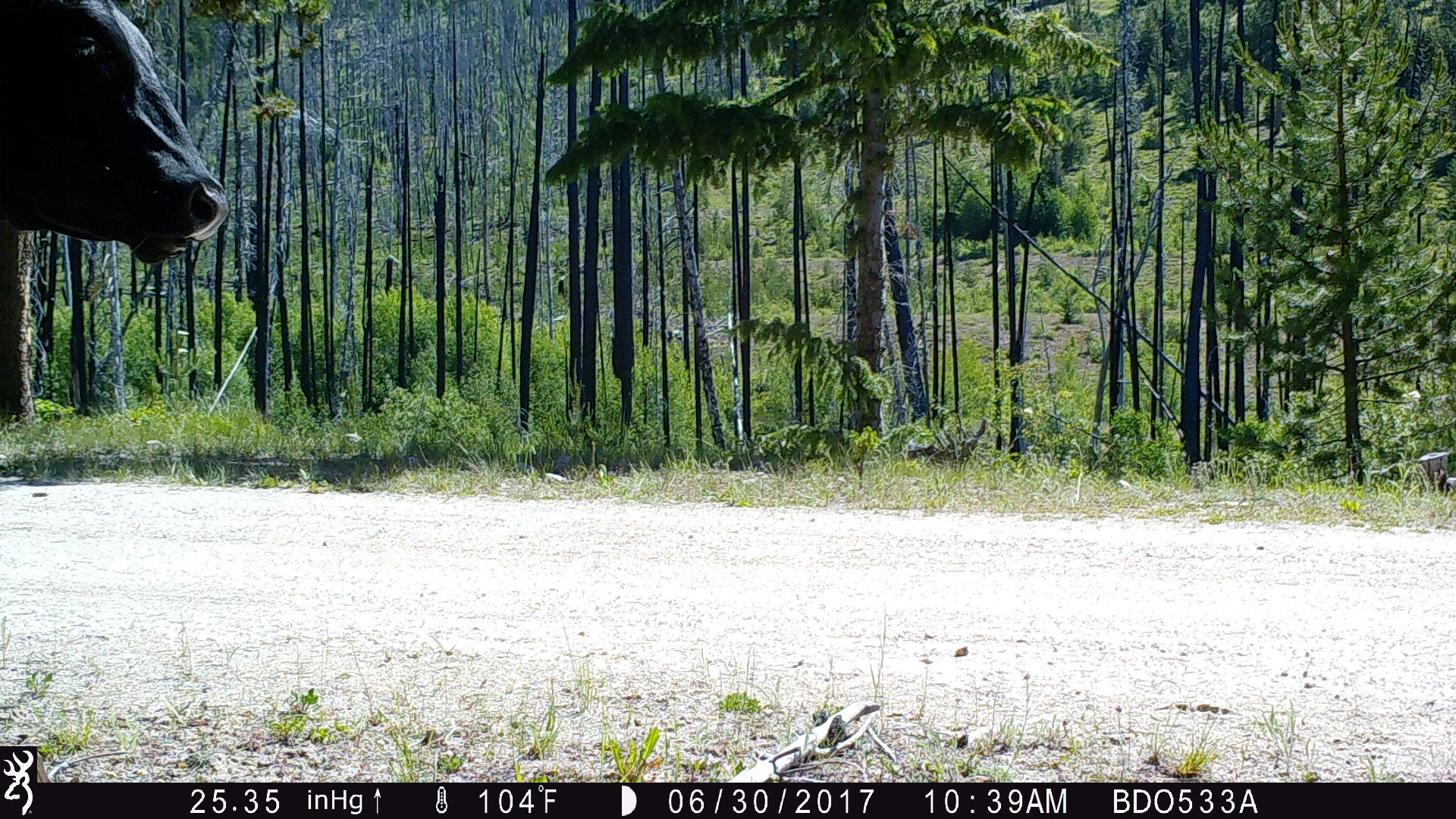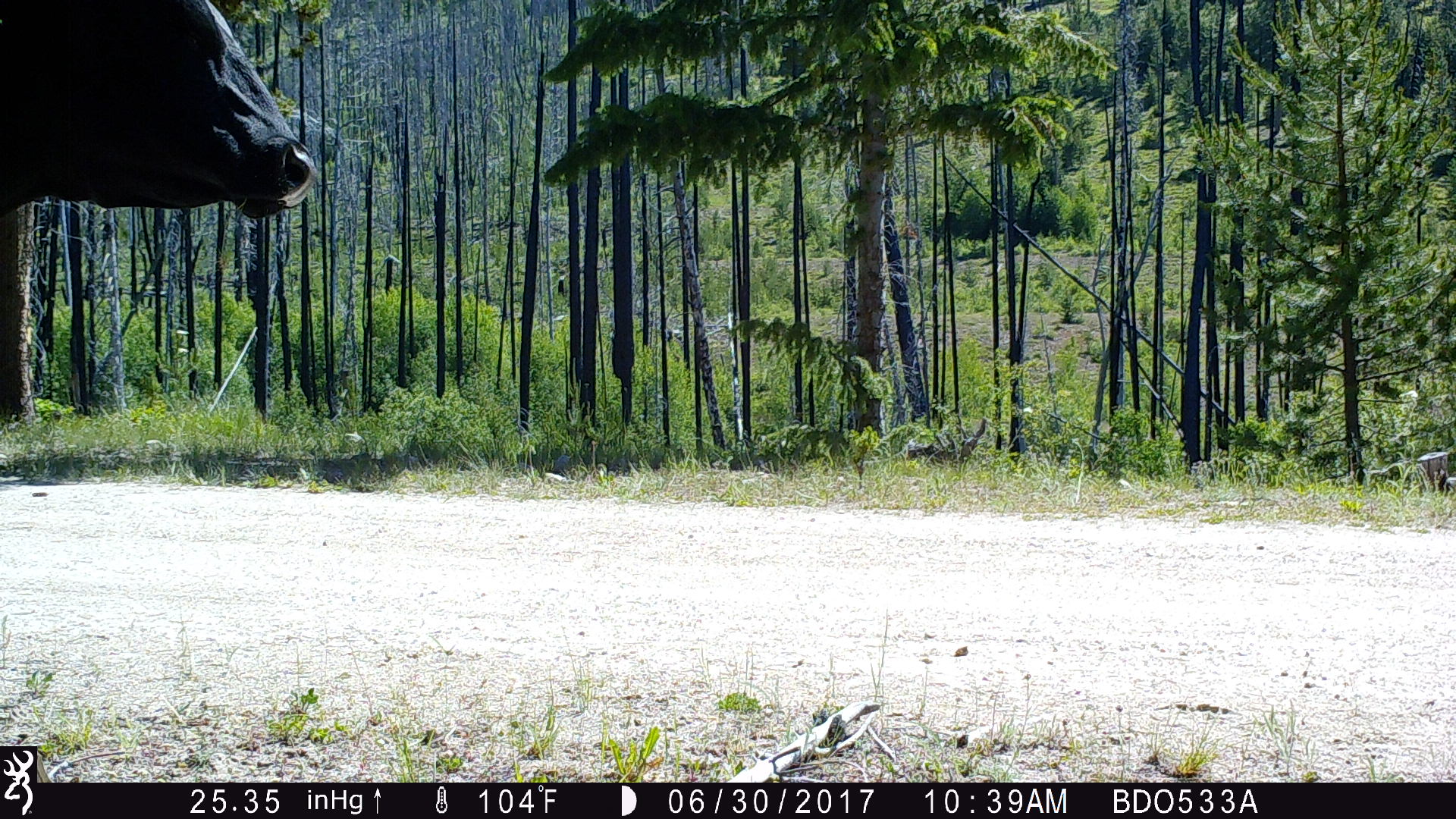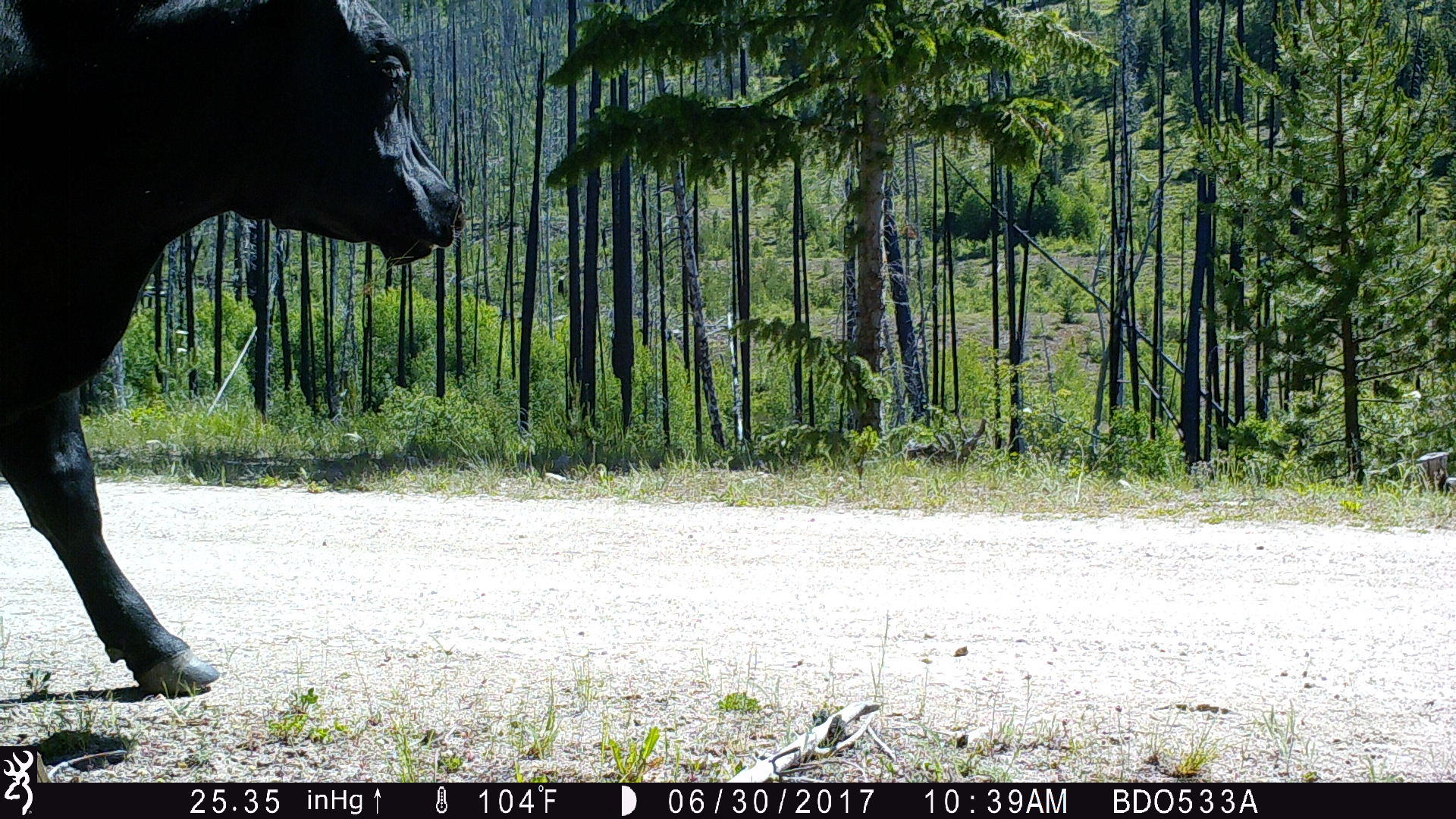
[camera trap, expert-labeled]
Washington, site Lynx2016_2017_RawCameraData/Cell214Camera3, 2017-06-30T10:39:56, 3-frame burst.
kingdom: Animalia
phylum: Chordata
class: Mammalia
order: Artiodactyla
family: Bovidae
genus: Bos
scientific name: Bos taurus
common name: domestic cattle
Domestic cattle (Bos taurus). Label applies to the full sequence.